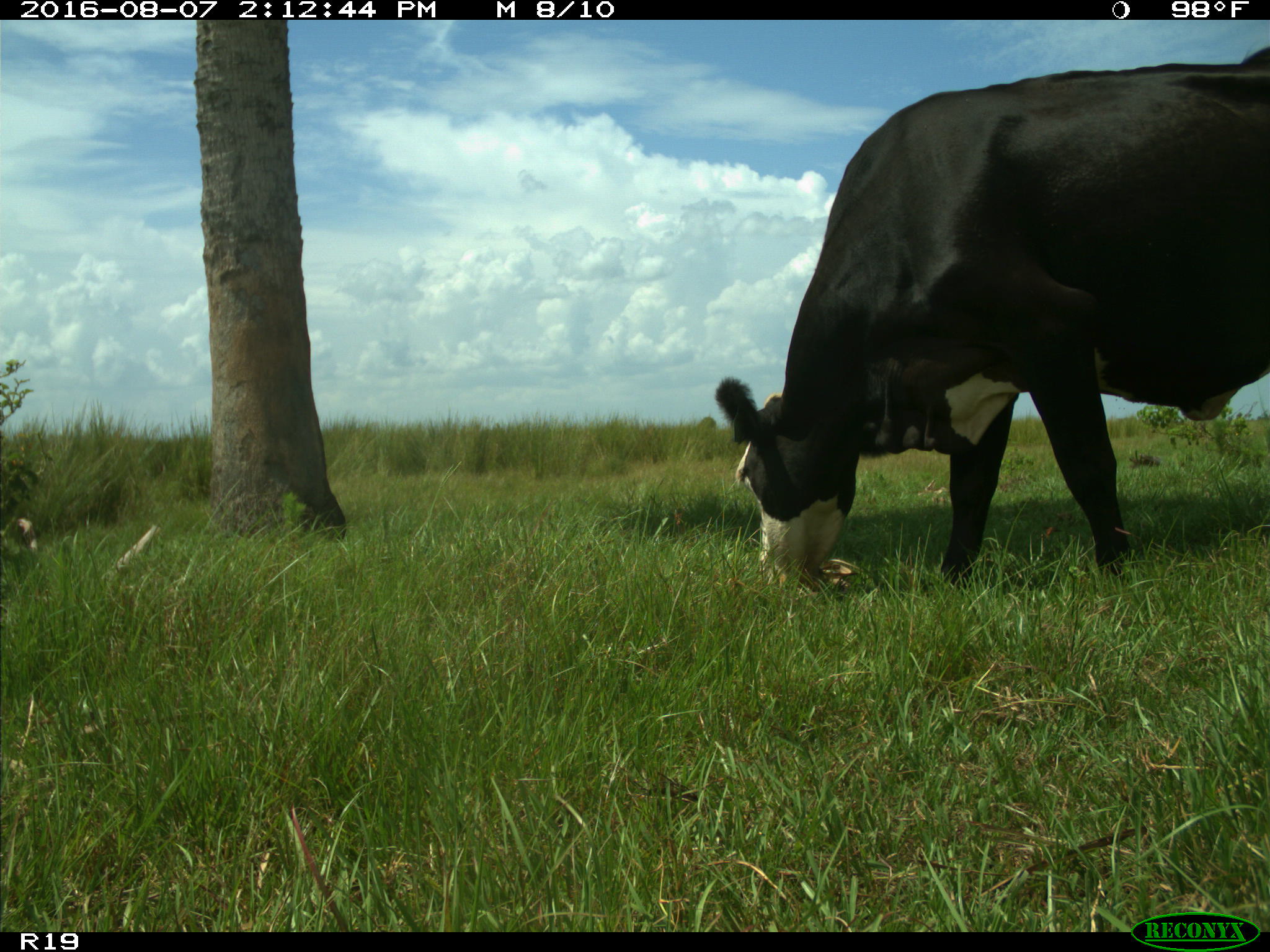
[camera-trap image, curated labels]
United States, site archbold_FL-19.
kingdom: Animalia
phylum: Chordata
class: Mammalia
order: Artiodactyla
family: Bovidae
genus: Bos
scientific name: Bos taurus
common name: domestic cow